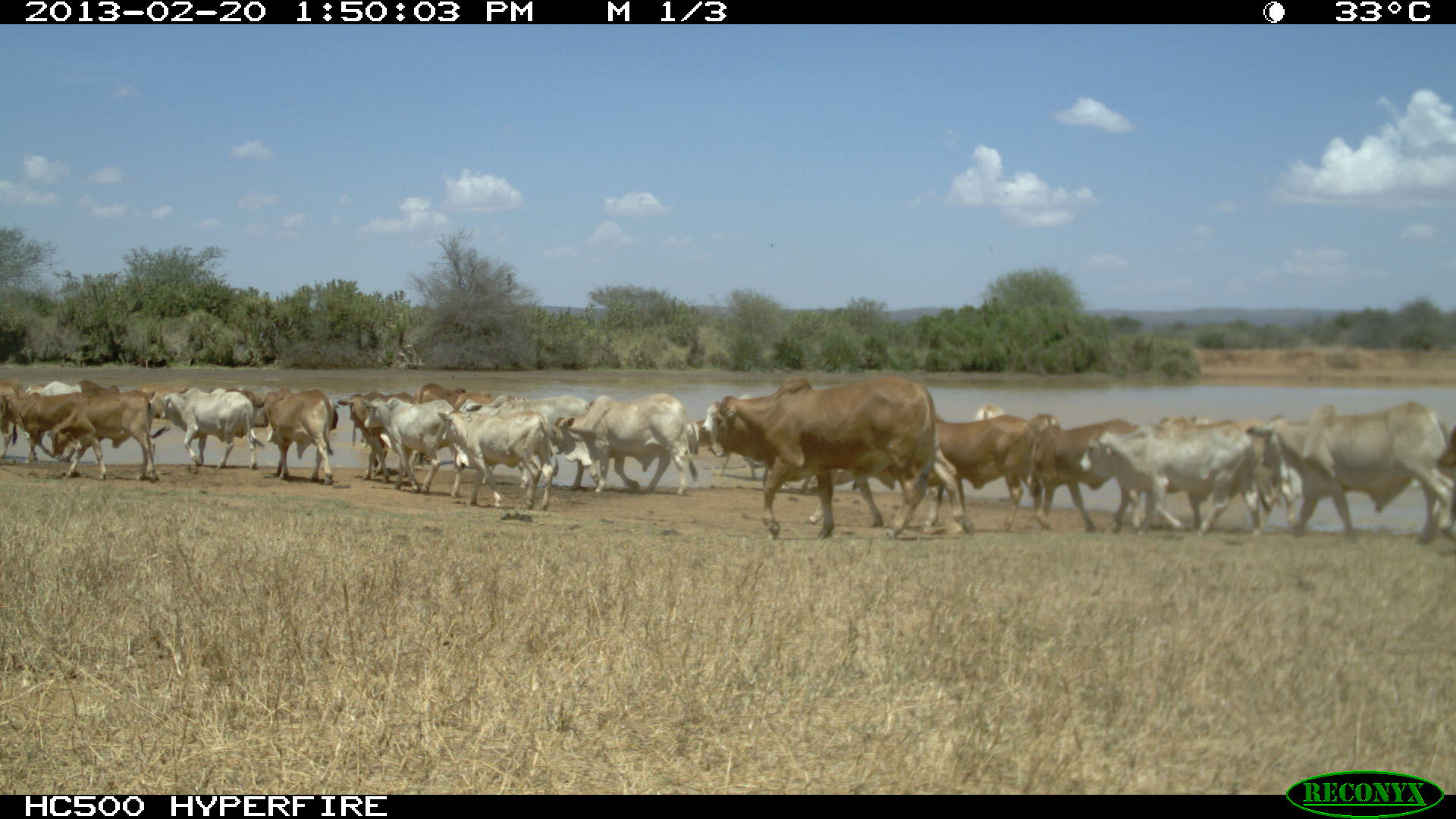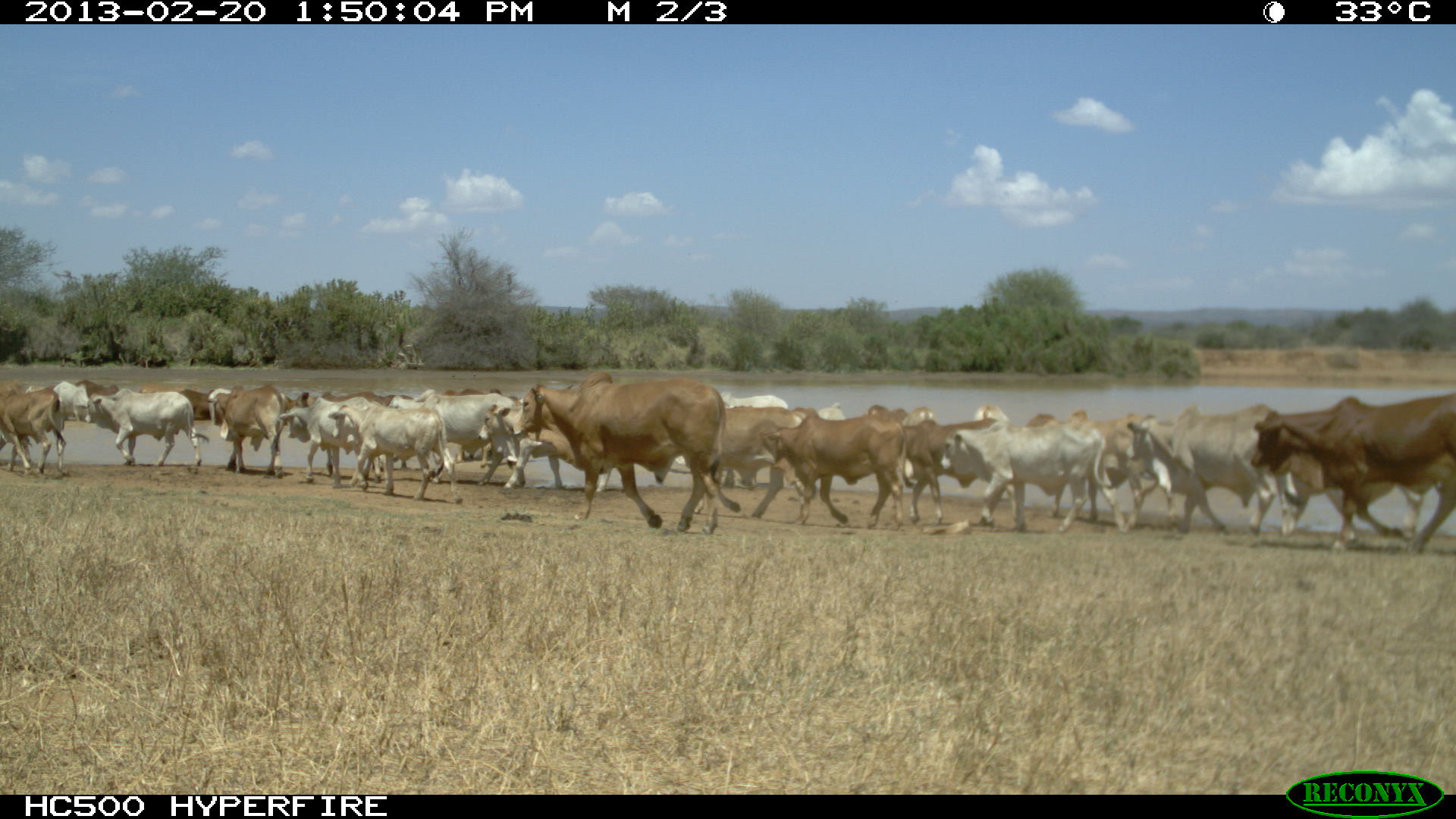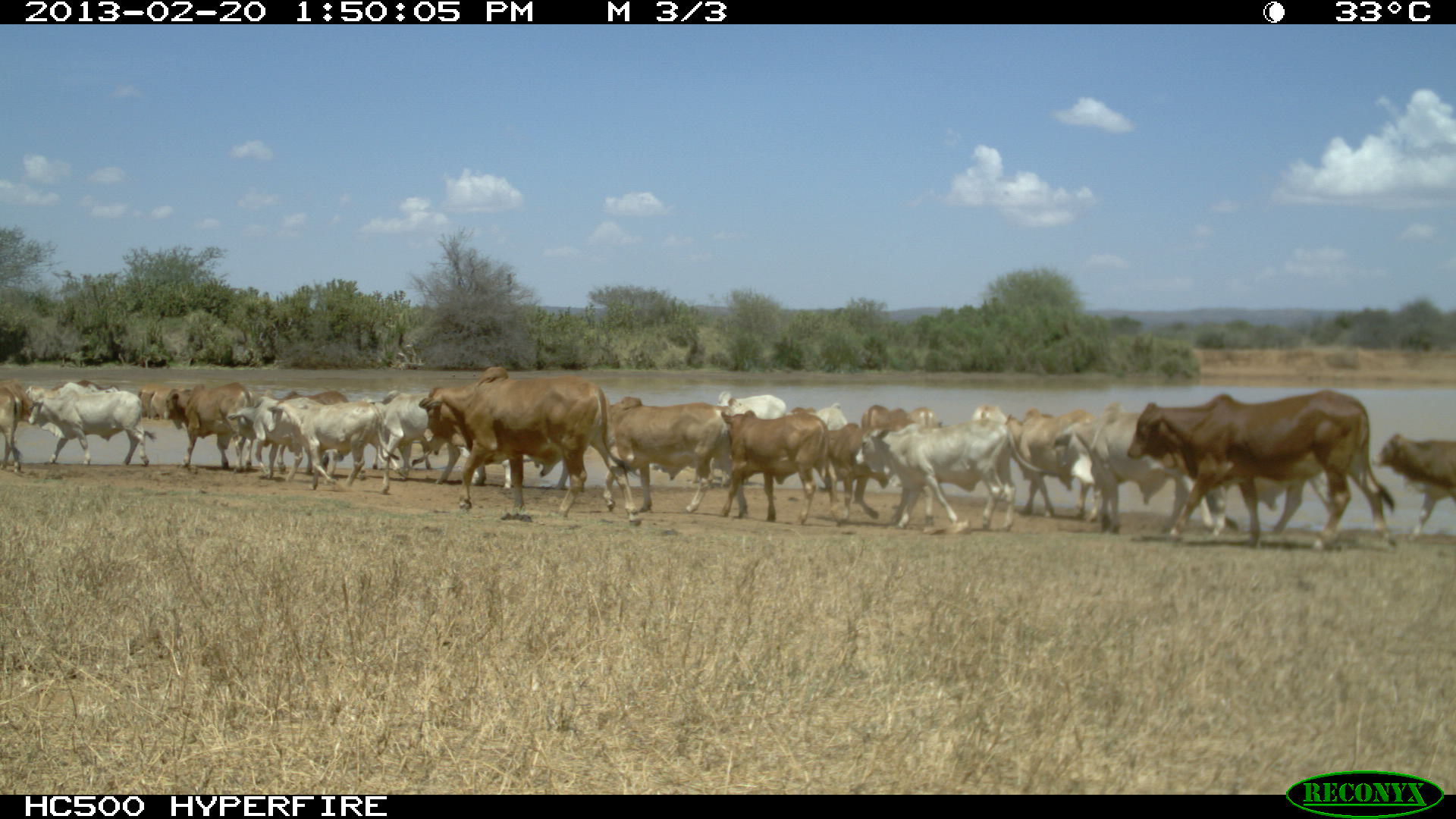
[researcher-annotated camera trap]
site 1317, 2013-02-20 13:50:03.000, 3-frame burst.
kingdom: Animalia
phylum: Chordata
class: Mammalia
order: Artiodactyla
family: Bovidae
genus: Bos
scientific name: Bos taurus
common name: domestic cattle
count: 35